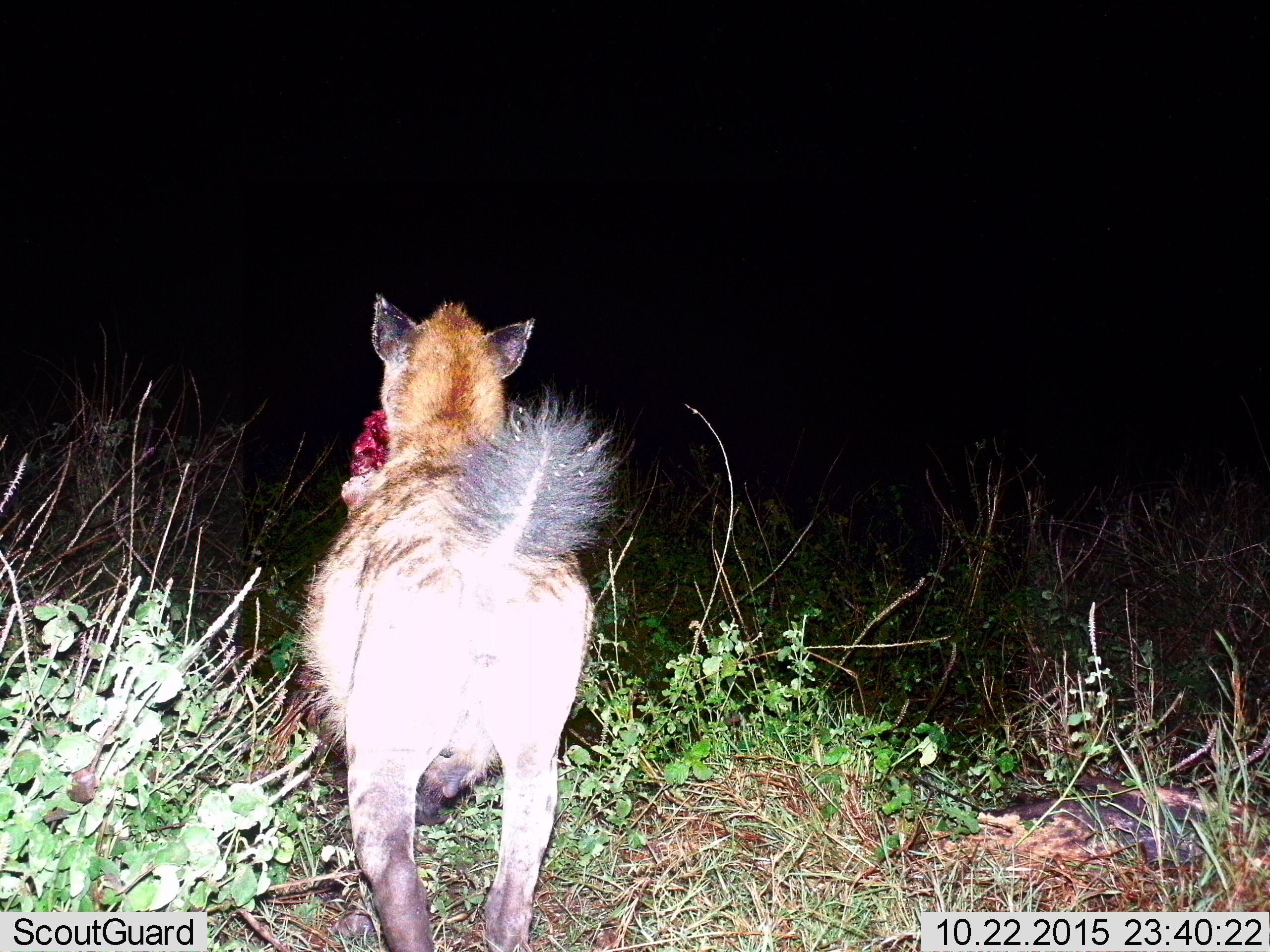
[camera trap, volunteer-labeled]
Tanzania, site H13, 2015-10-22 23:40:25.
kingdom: Animalia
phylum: Chordata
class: Mammalia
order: Carnivora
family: Hyaenidae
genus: Crocuta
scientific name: Crocuta crocuta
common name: spotted hyena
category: hyenaspotted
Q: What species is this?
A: Hyenaspotted (spotted hyena) (Crocuta crocuta).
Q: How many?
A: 1.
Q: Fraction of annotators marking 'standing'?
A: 29%.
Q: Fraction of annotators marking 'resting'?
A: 0%.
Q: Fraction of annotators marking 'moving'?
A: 71%.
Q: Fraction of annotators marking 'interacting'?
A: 0%.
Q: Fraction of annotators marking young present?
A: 0%.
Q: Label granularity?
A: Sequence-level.